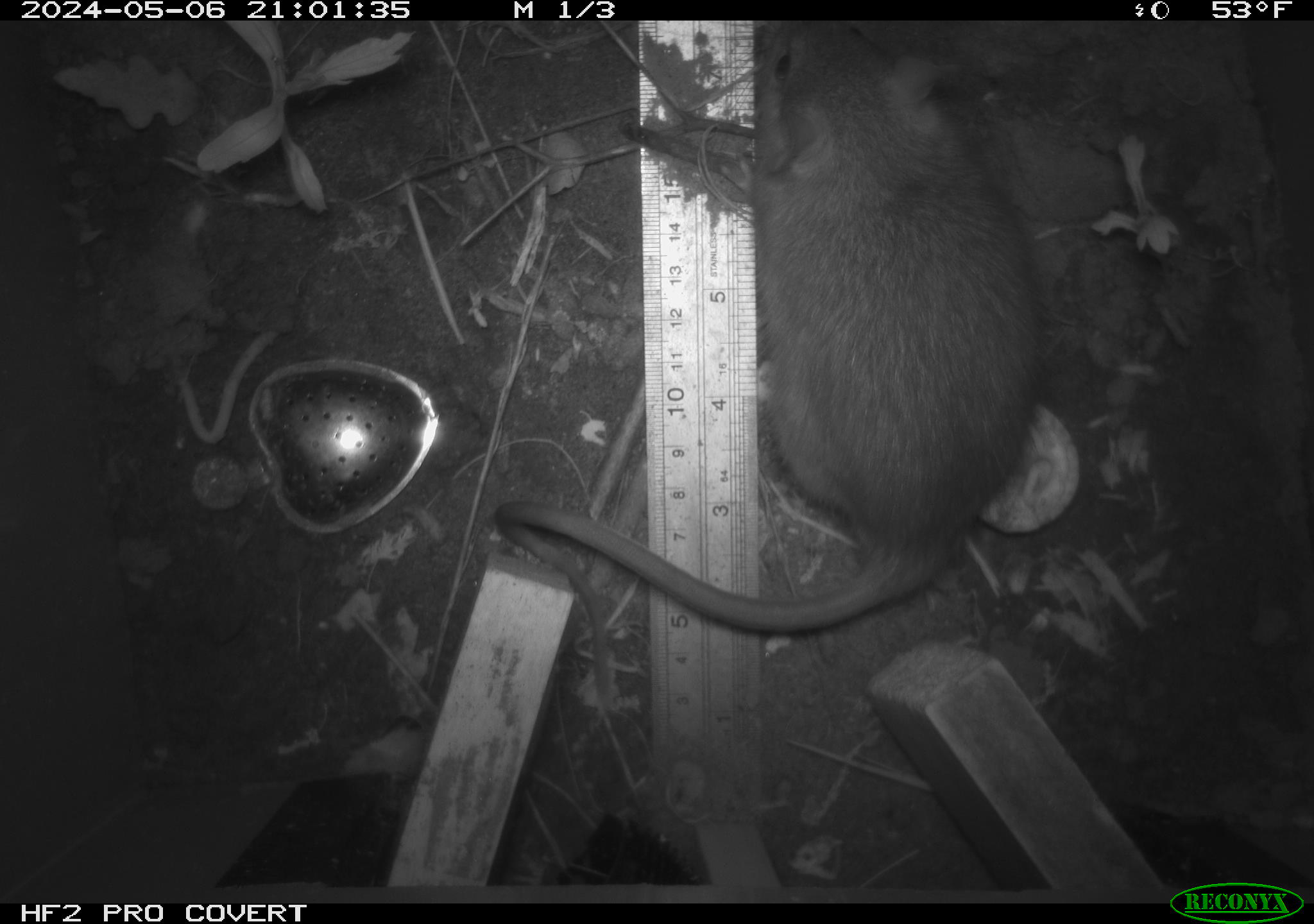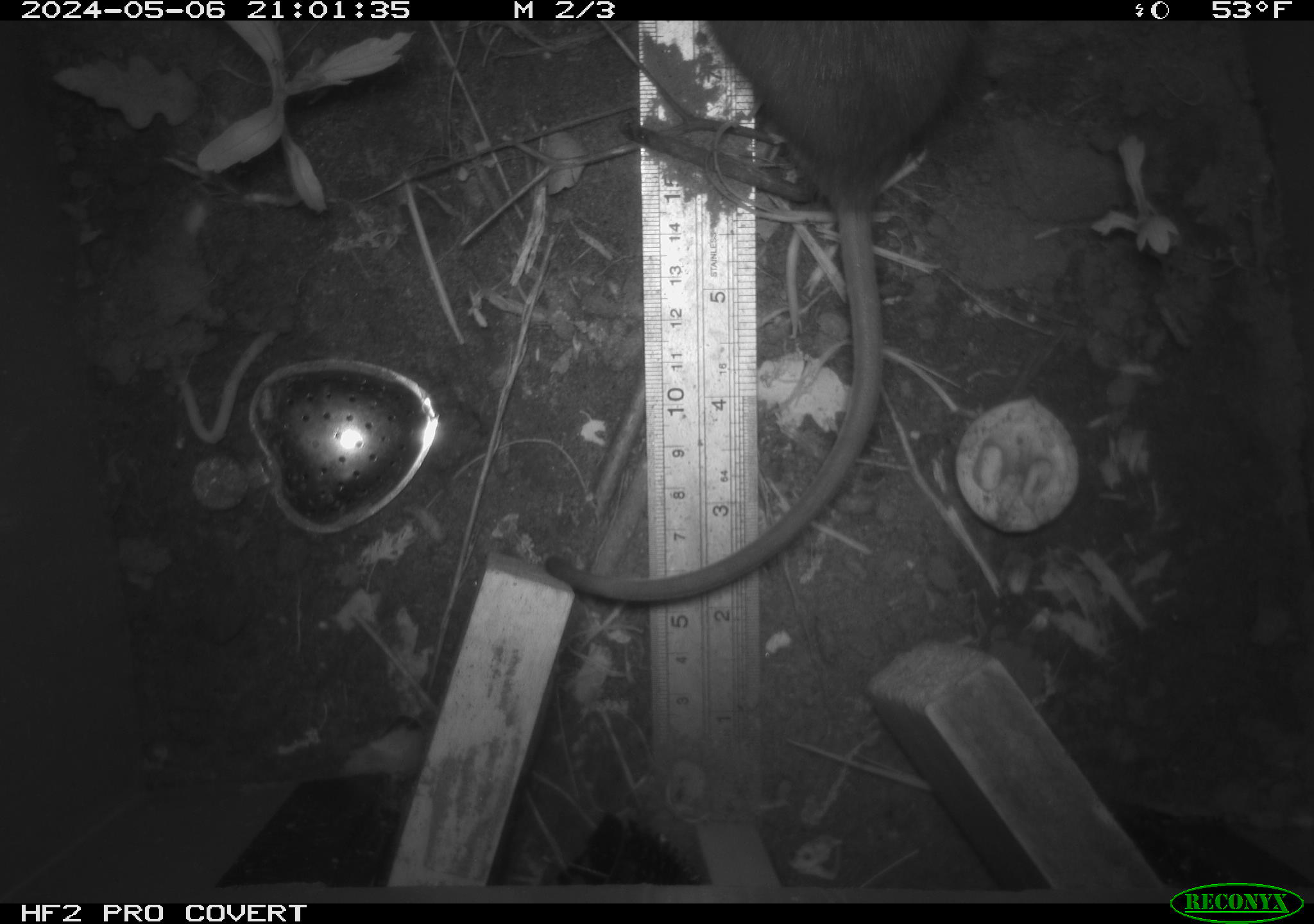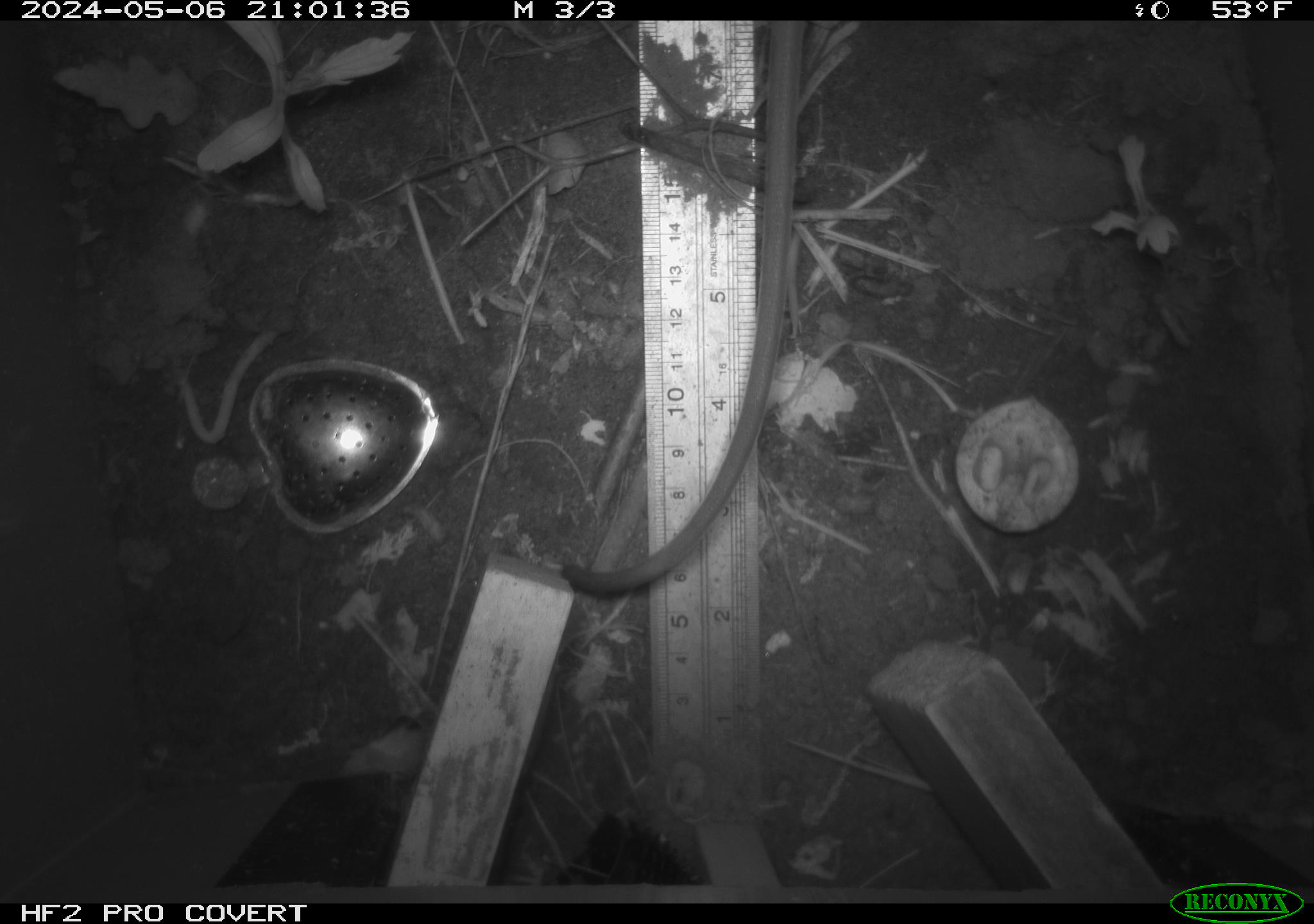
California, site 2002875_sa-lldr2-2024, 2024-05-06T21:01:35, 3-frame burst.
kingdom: Animalia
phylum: Chordata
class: Mammalia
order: Rodentia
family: Muridae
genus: Rattus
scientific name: Rattus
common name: rat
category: rattus species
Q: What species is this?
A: Rattus species (rat) (Rattus).